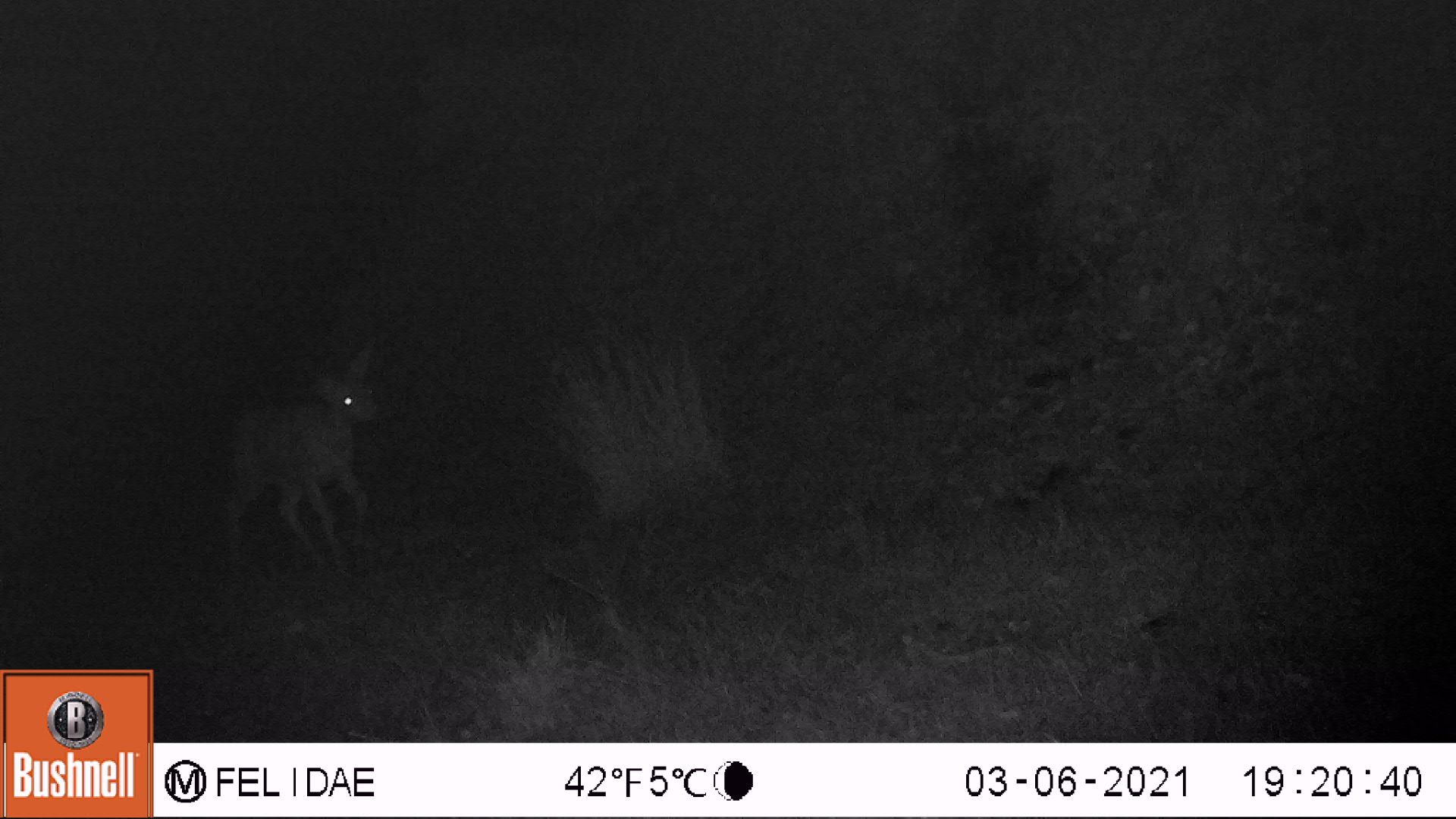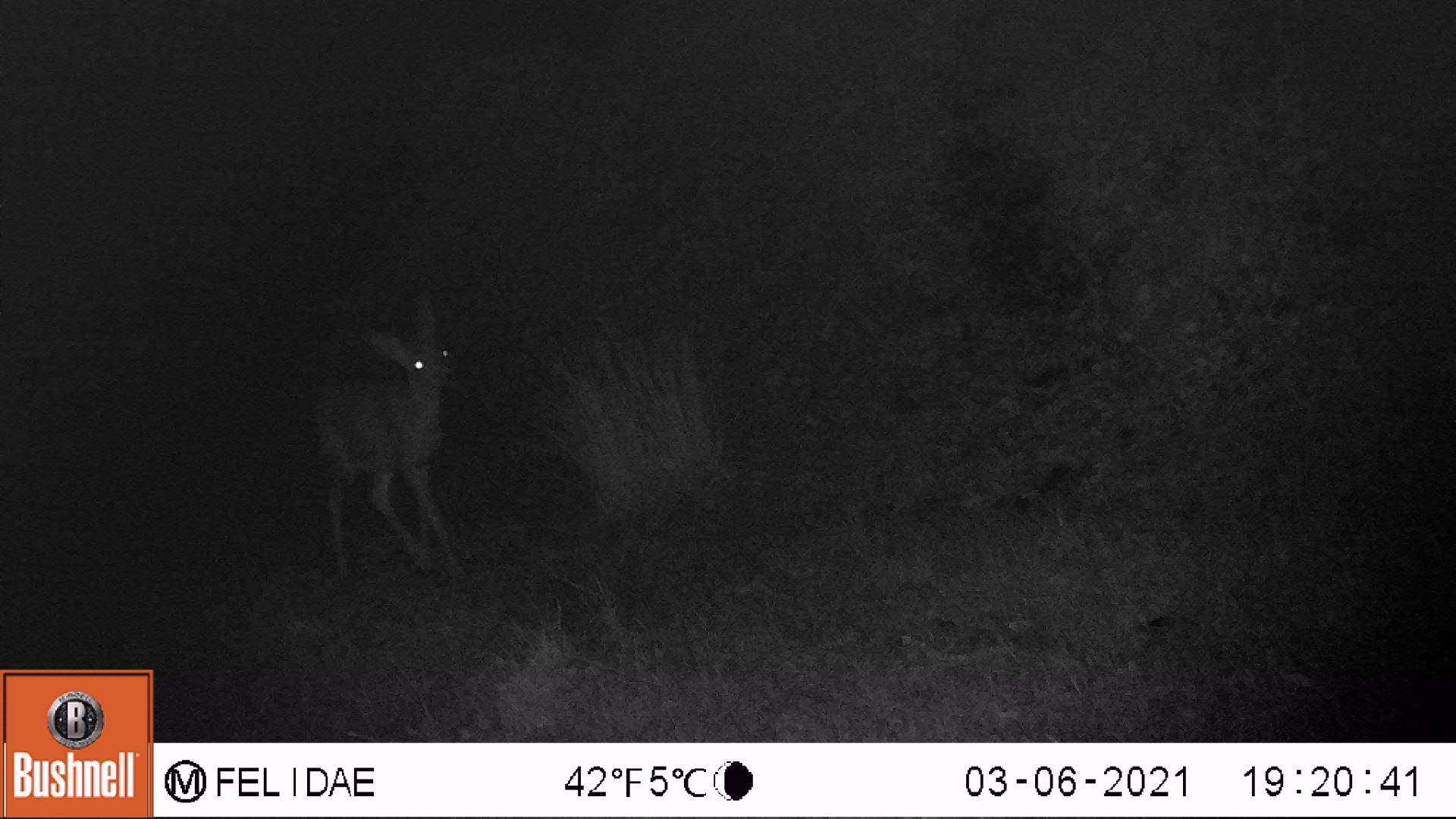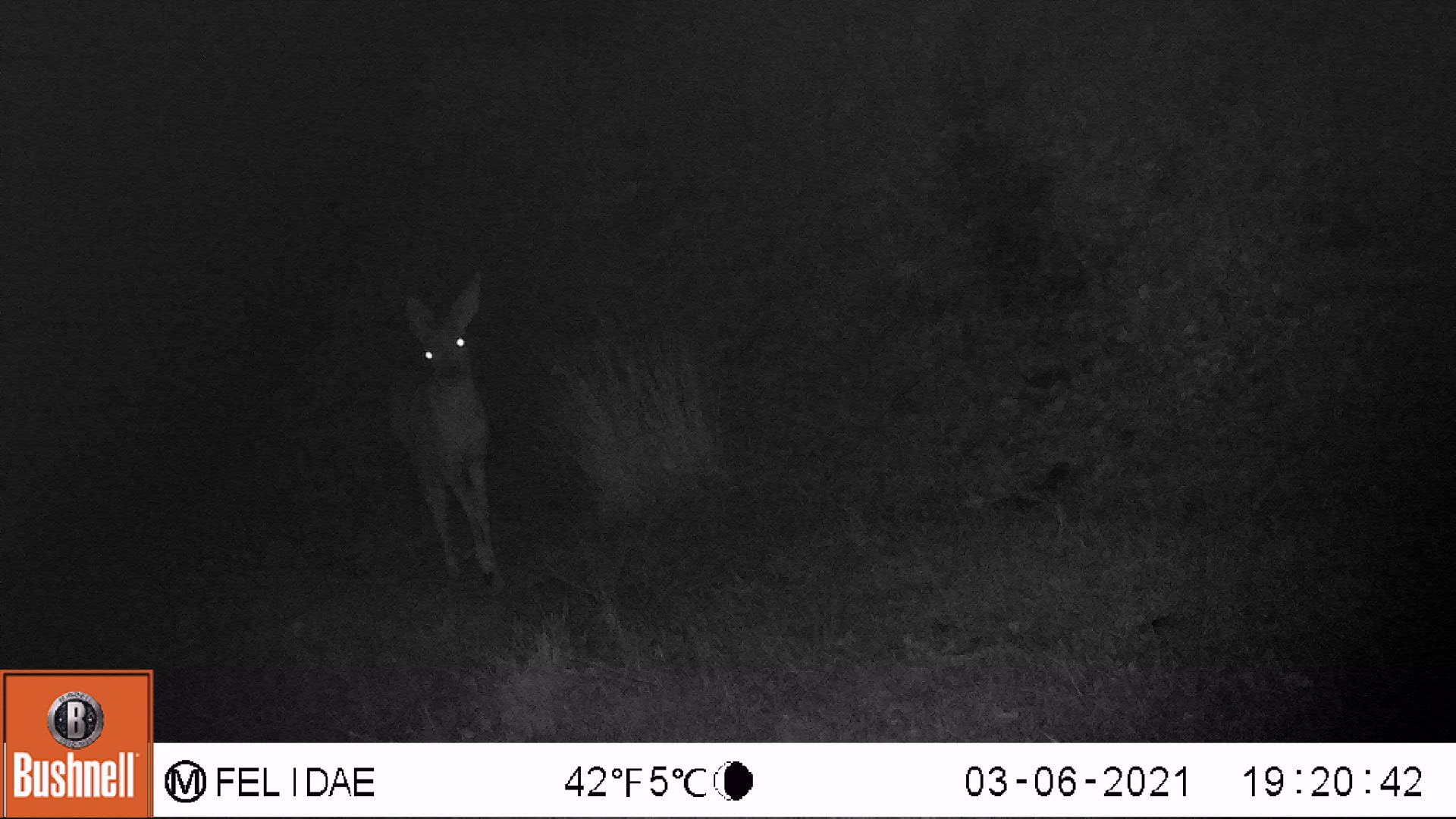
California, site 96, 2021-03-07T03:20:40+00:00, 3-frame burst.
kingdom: Animalia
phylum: Chordata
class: Mammalia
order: Artiodactyla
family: Cervidae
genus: Odocoileus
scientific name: Odocoileus hemionus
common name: mule deer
Mule deer (Odocoileus hemionus).